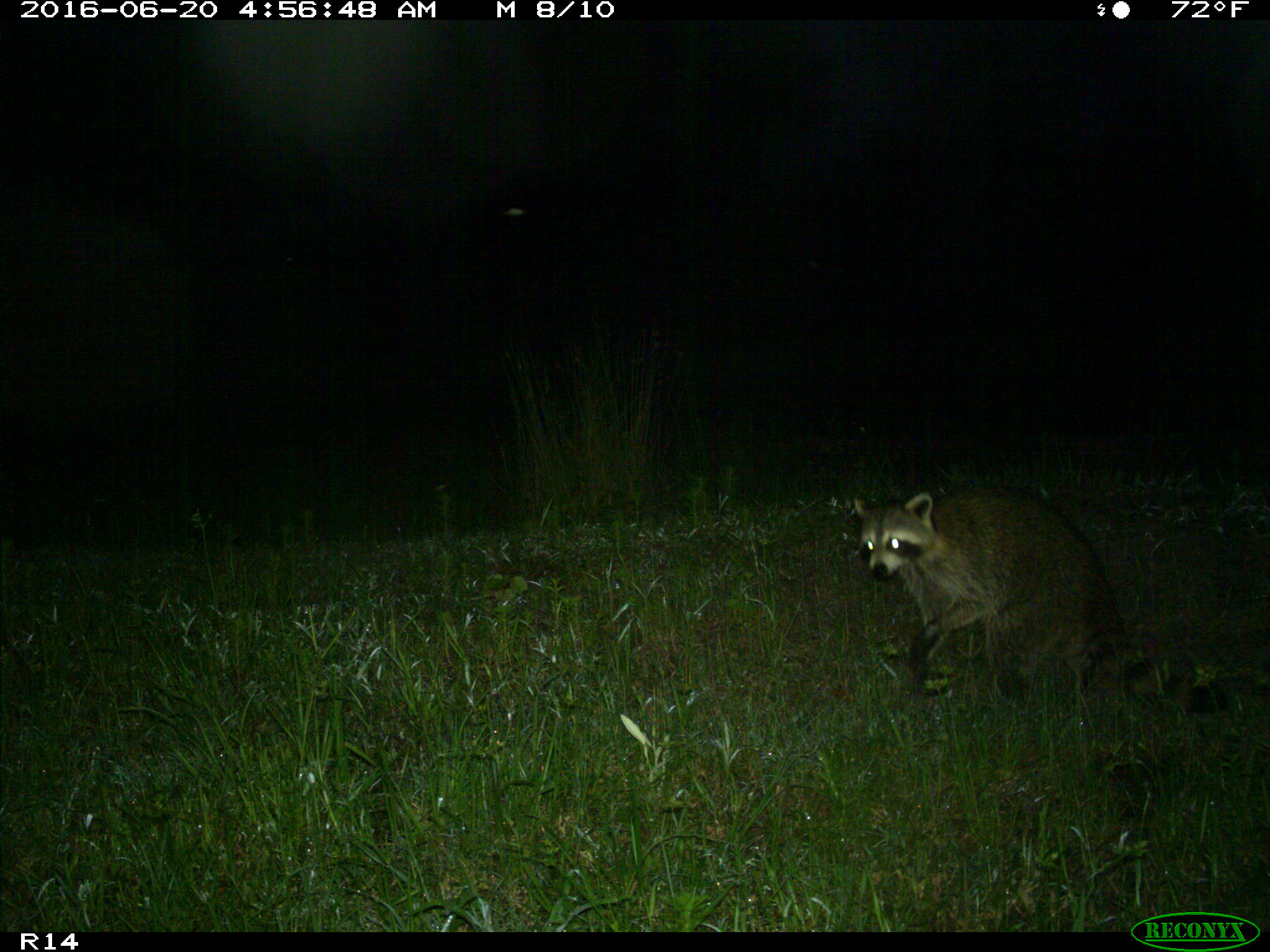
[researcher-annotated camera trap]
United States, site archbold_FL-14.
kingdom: Animalia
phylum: Chordata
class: Mammalia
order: Carnivora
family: Procyonidae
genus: Procyon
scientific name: Procyon lotor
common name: common raccoon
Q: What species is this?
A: Procyon lotor (common raccoon).